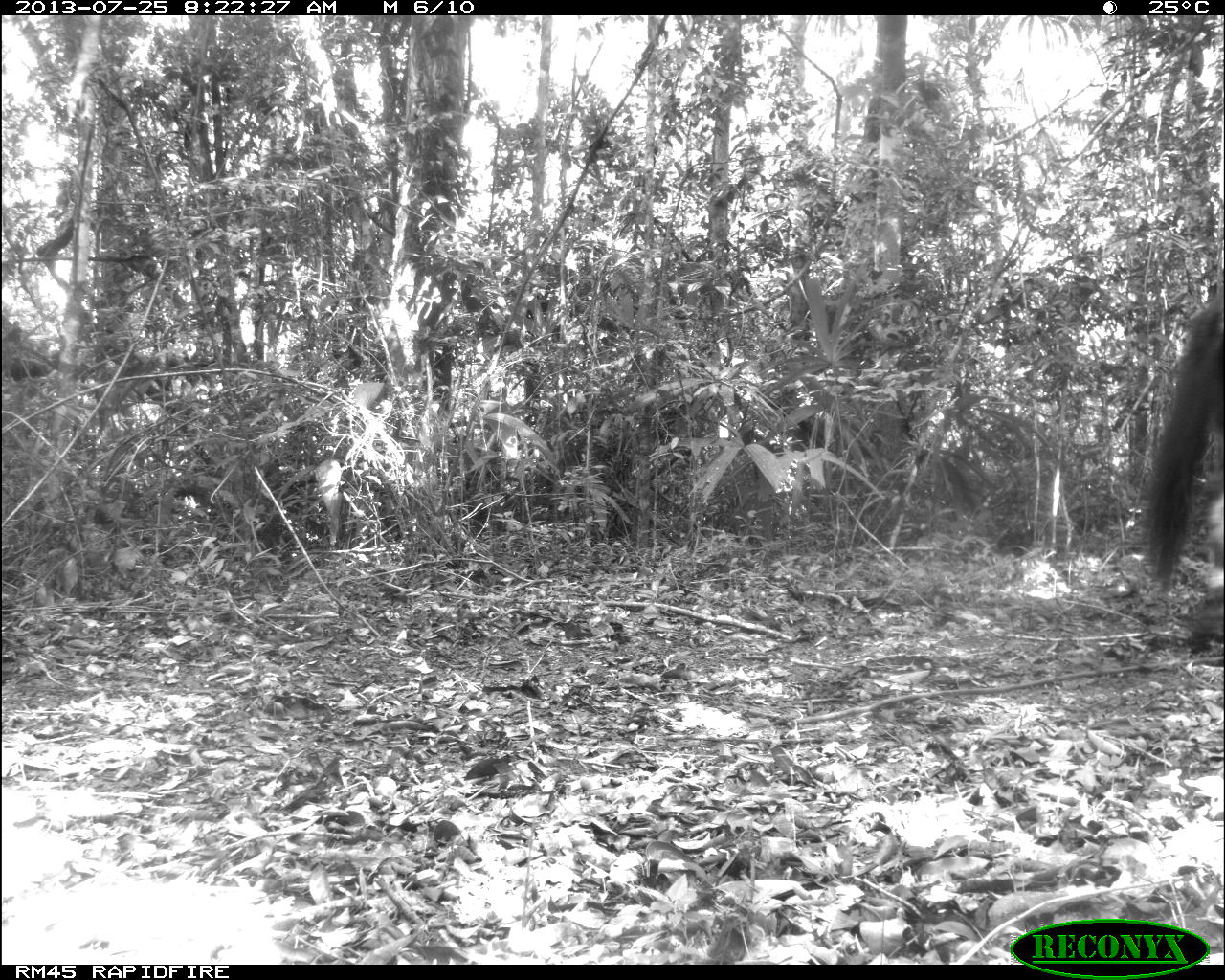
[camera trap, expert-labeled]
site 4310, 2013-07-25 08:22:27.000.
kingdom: Animalia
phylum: Chordata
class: Mammalia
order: Perissodactyla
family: Equidae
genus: Equus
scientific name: Equus ferus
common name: wild horse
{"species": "Equus ferus (wild horse)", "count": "1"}